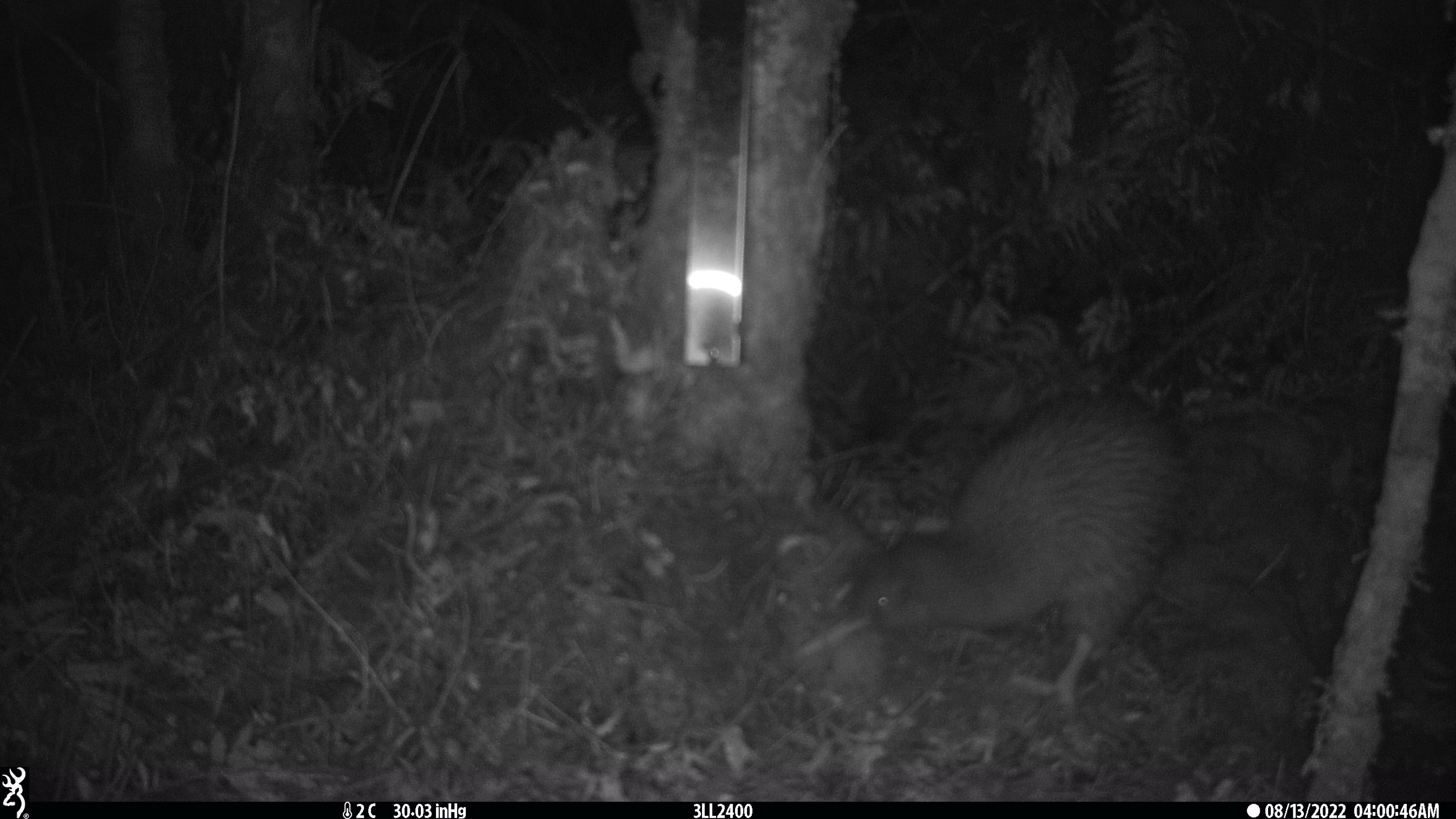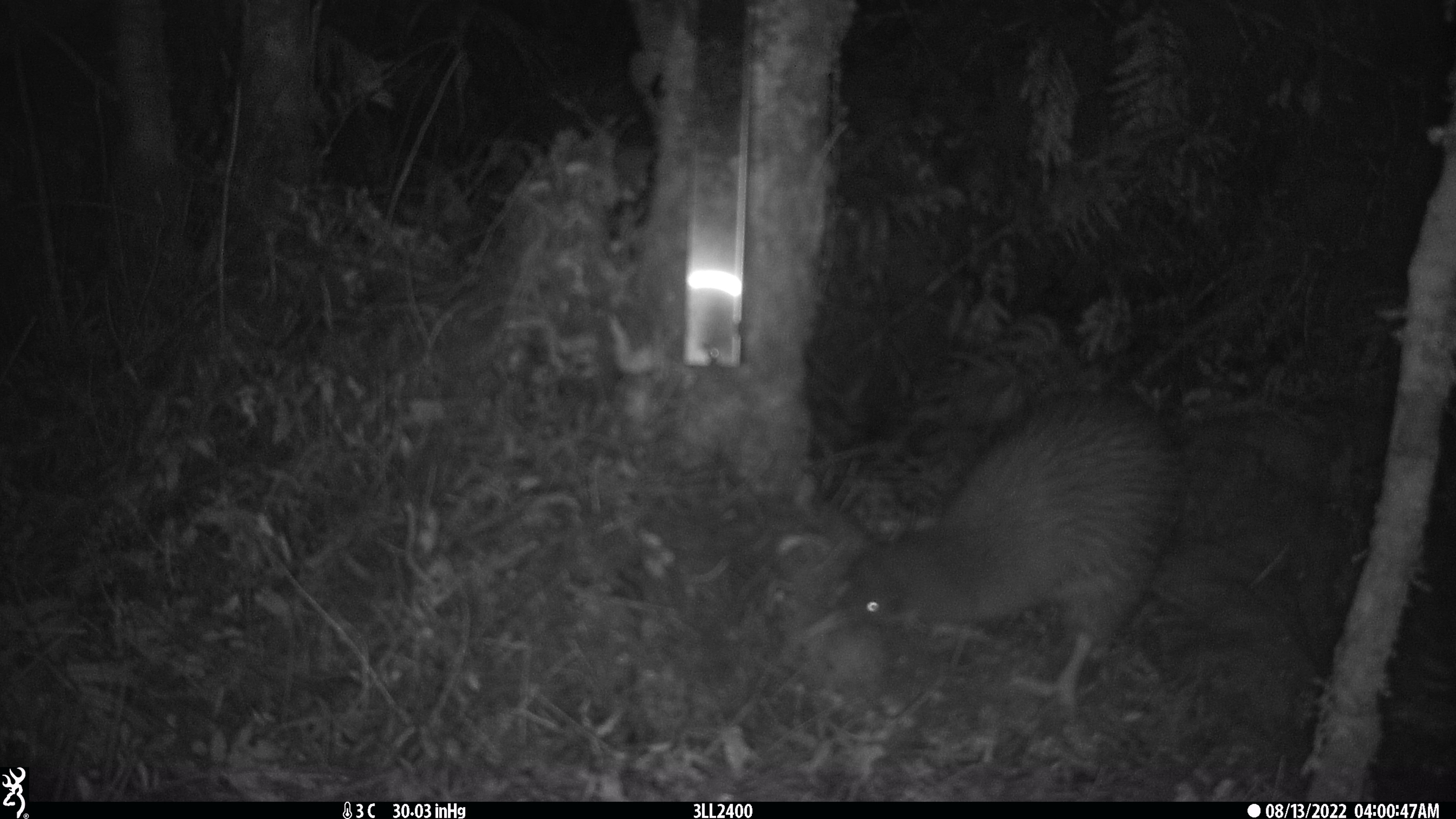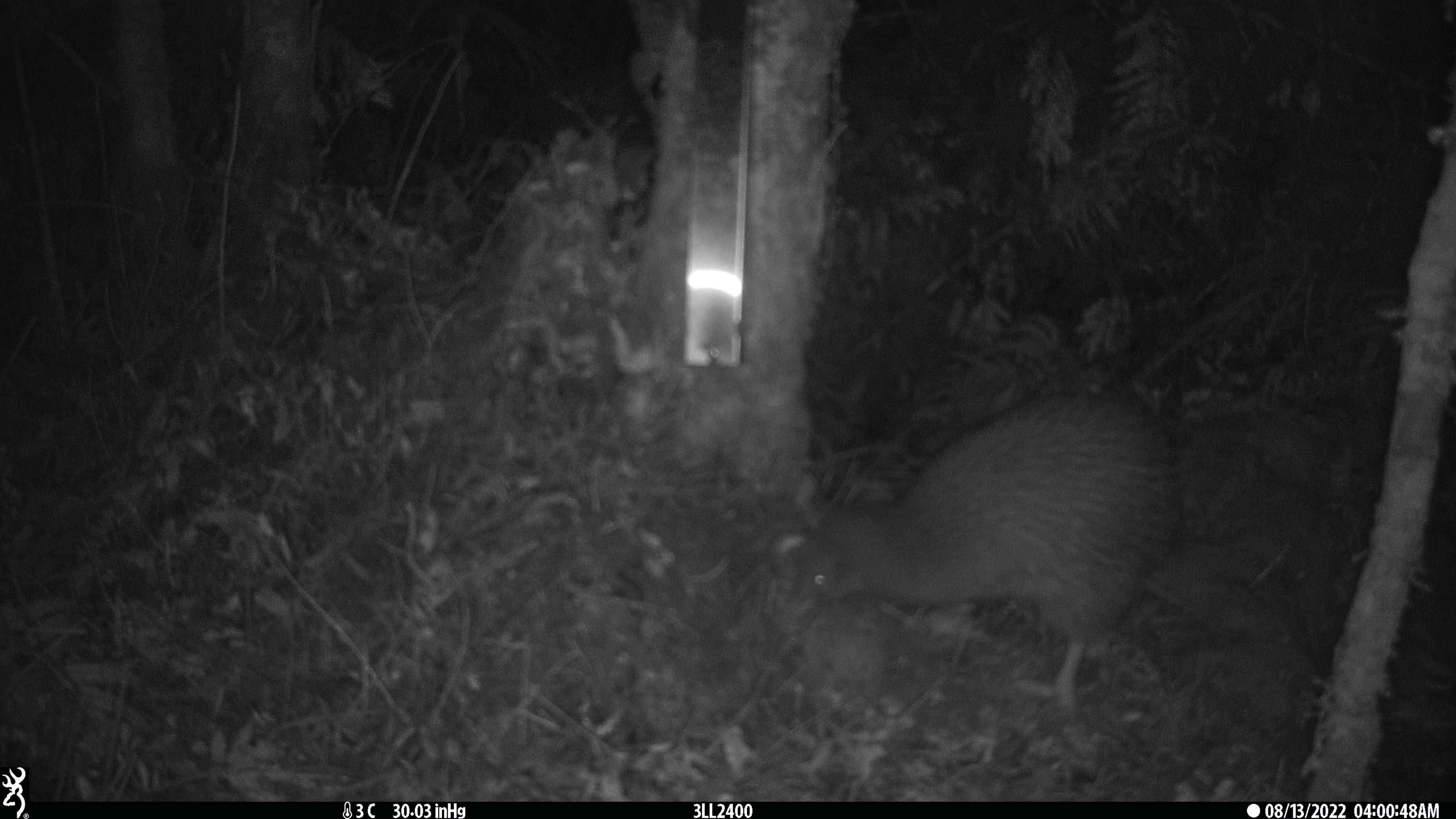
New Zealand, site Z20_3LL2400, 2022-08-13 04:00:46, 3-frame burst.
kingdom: Animalia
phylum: Chordata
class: Aves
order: Apterygiformes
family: Apterygidae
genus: Apteryx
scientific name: Apteryx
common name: kiwi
Kiwi (Apteryx).